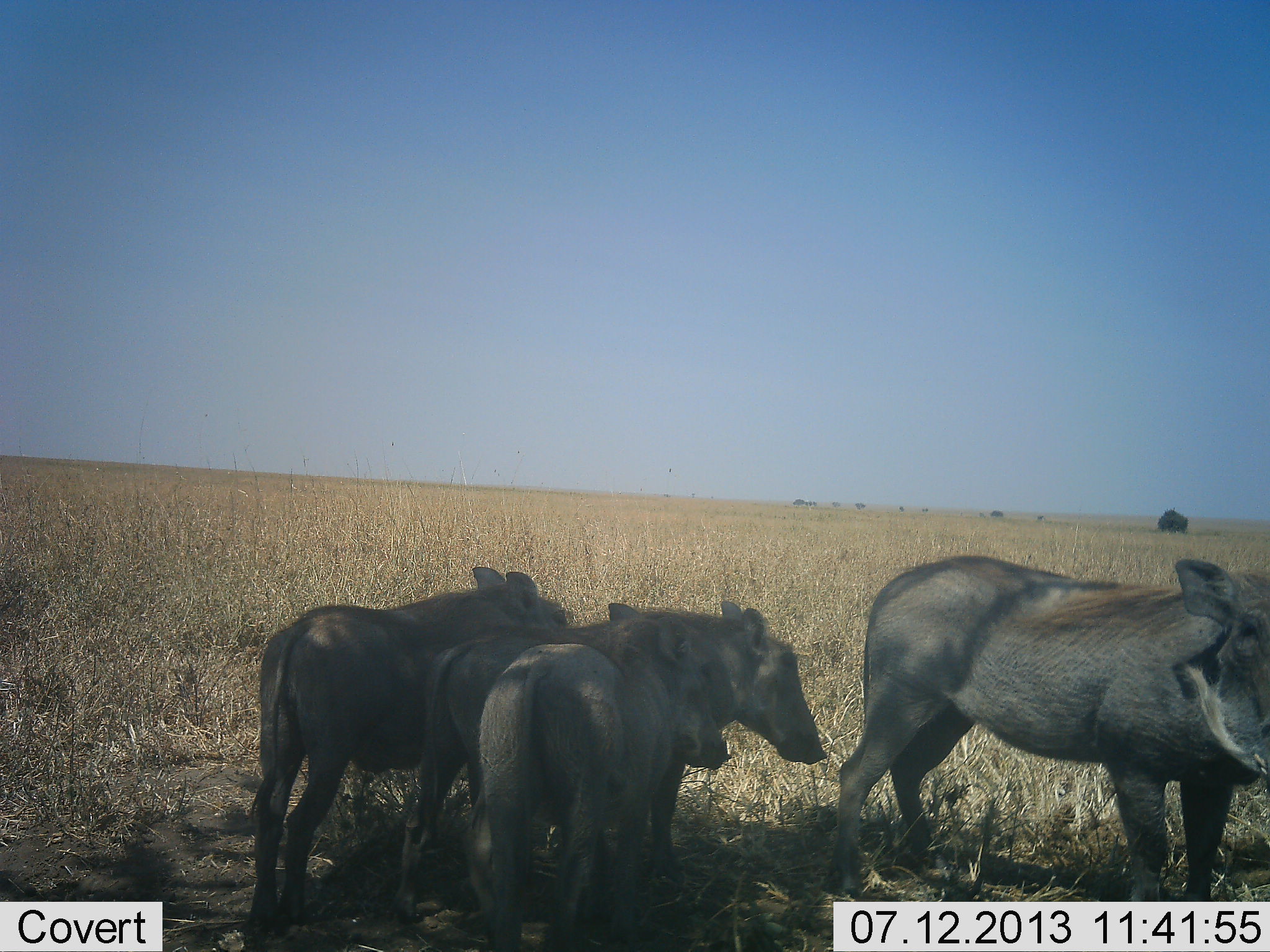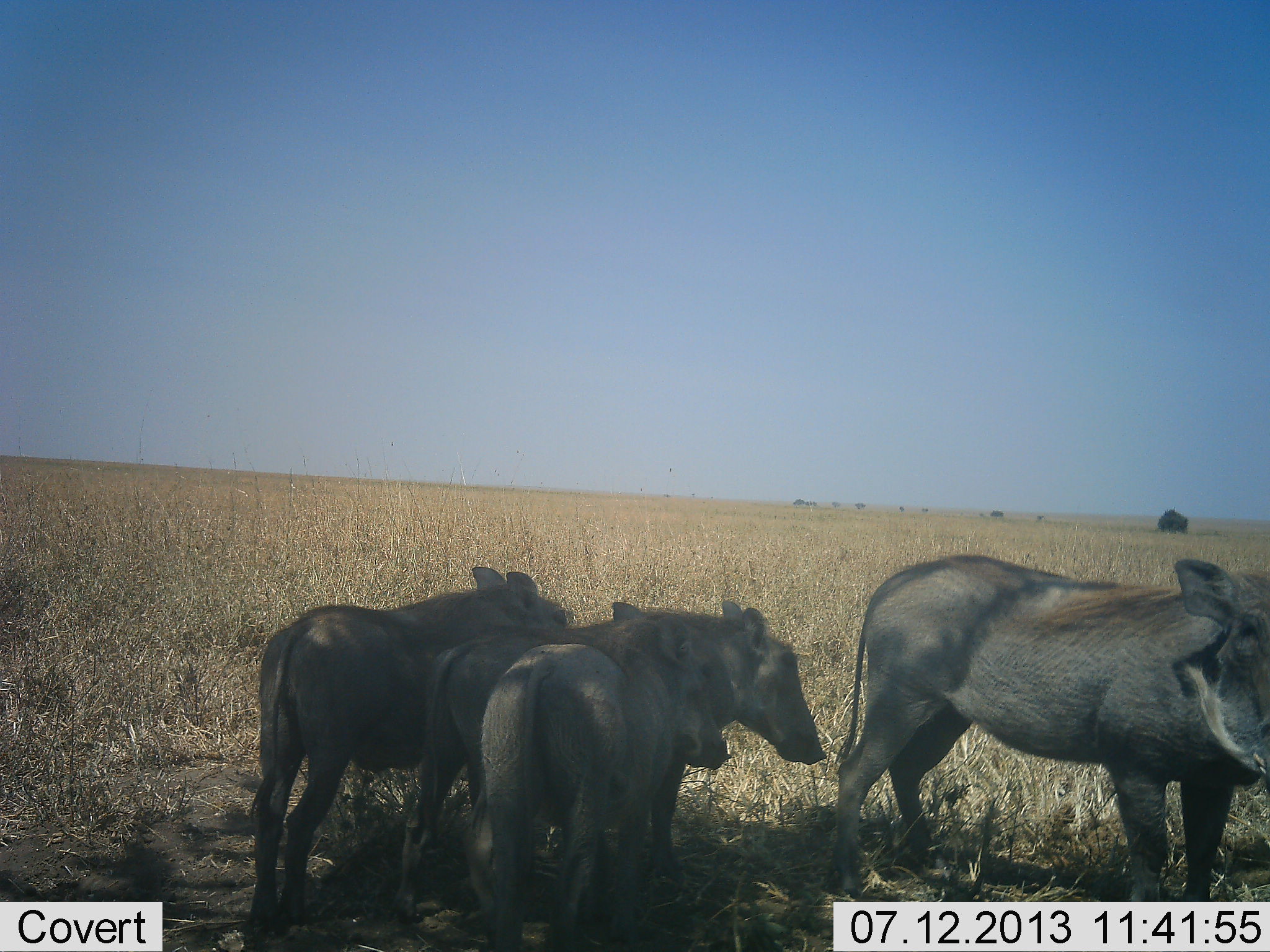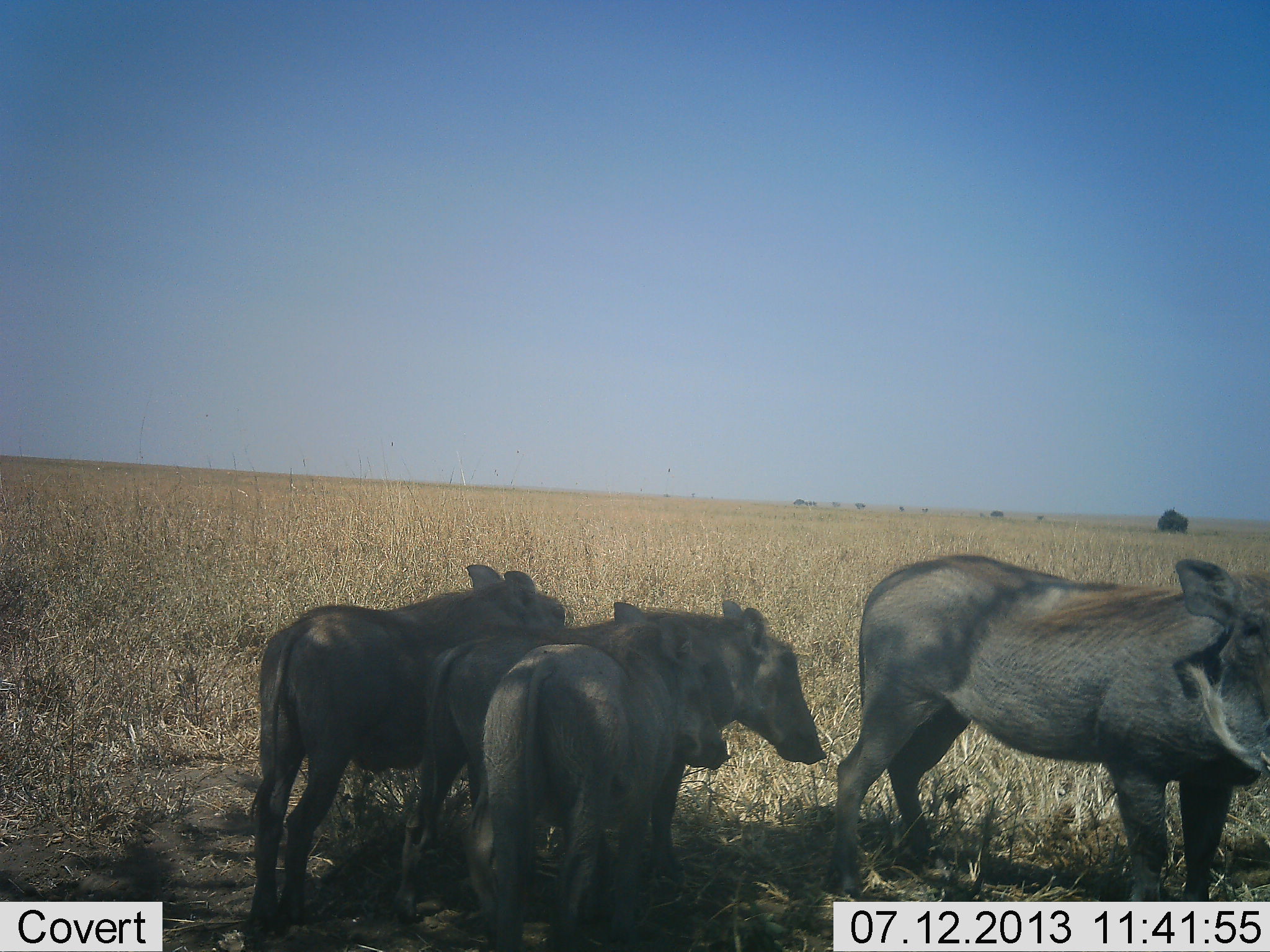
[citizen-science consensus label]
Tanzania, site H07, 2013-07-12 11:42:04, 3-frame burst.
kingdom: Animalia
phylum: Chordata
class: Mammalia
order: Artiodactyla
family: Suidae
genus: Phacochoerus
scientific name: Phacochoerus africanus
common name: warthog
Warthog (Phacochoerus africanus), count 4. Behavior (volunteer vote fractions): standing 96%, resting 0%, moving 4%, interacting 0%. Young present (vote fraction): 70%. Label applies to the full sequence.